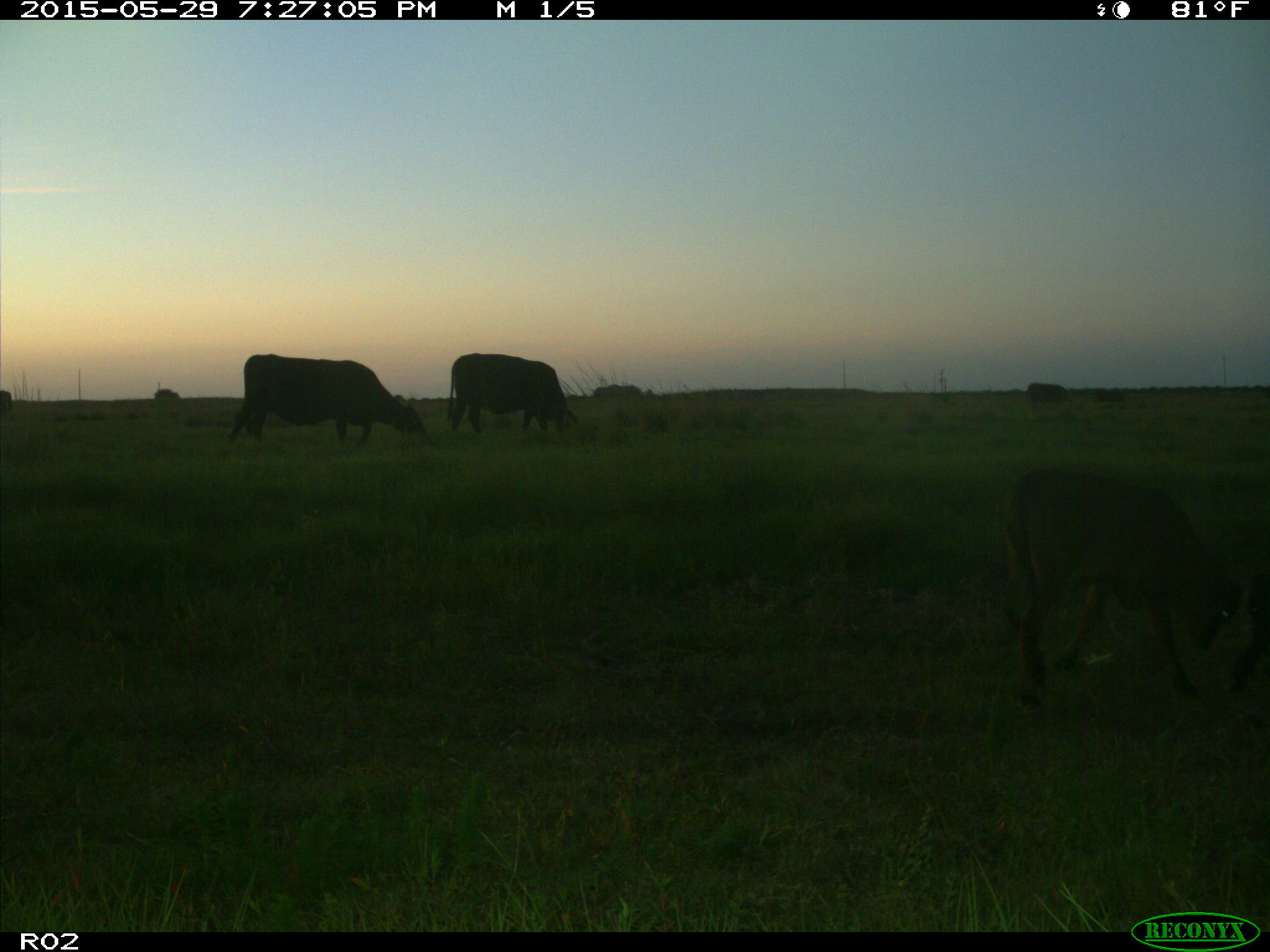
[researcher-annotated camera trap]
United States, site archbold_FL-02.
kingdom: Animalia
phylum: Chordata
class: Mammalia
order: Artiodactyla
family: Bovidae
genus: Bos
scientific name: Bos taurus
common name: domestic cow